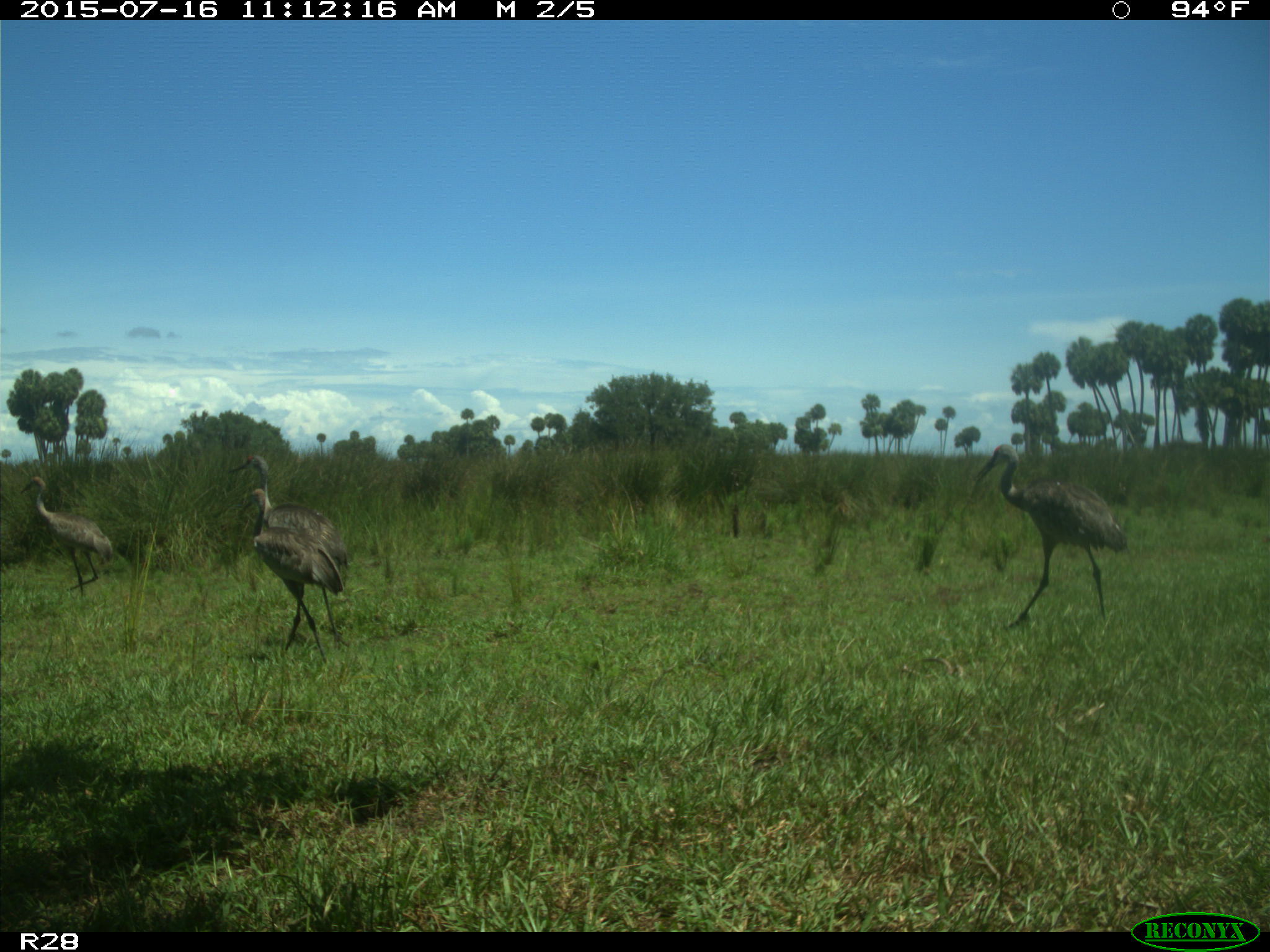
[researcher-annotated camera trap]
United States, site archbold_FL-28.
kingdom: Animalia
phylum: Chordata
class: Aves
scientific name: Aves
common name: birds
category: unidentified bird